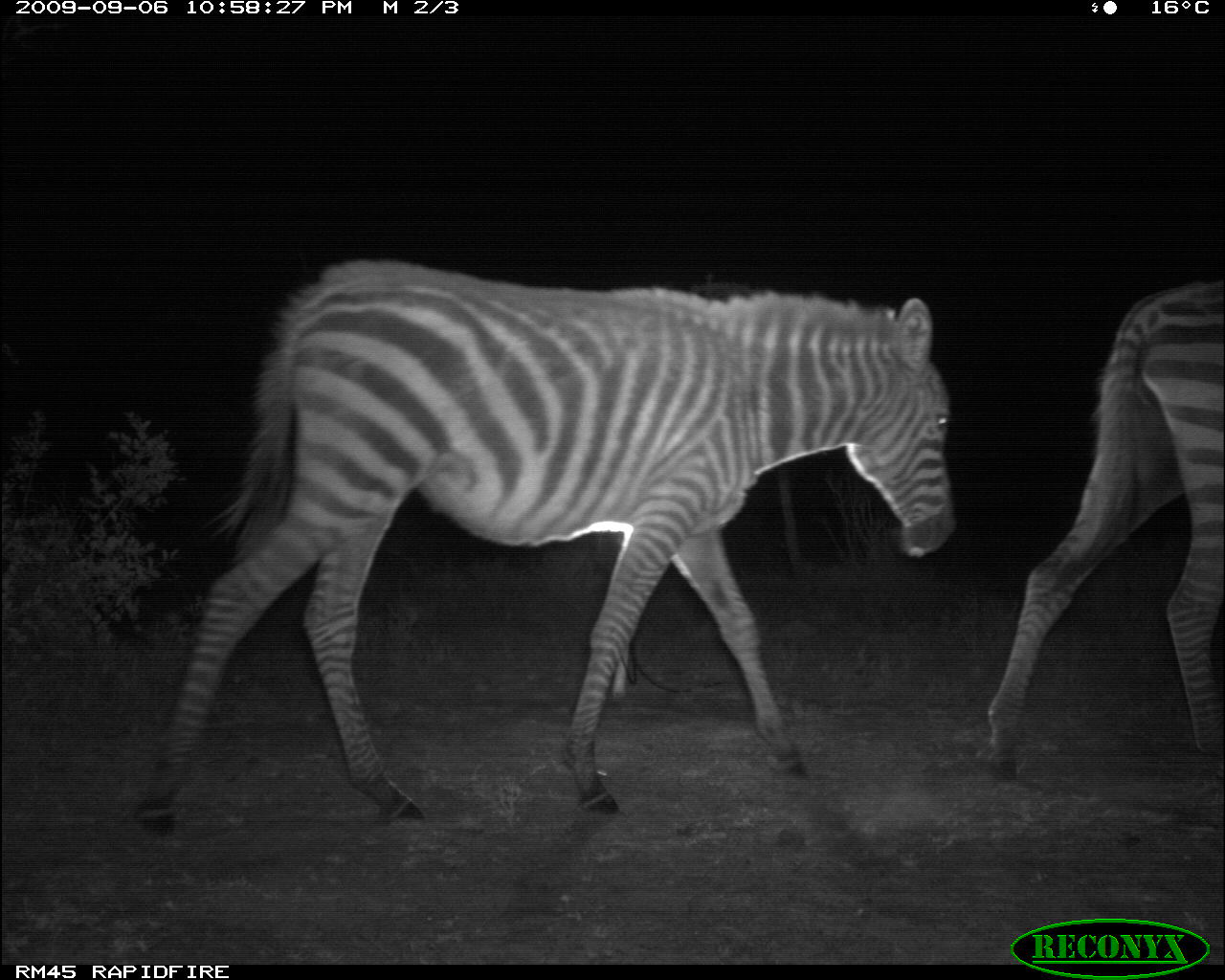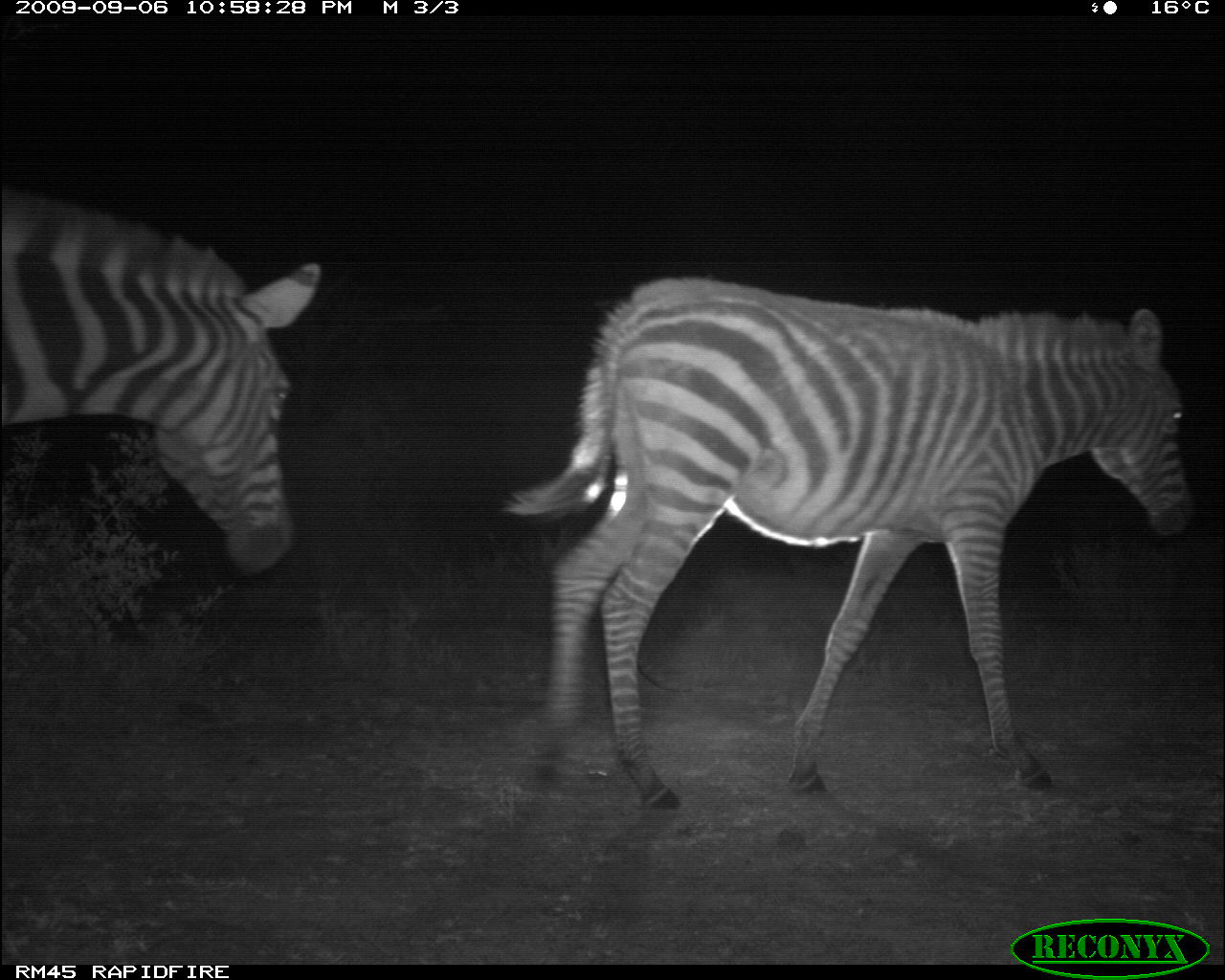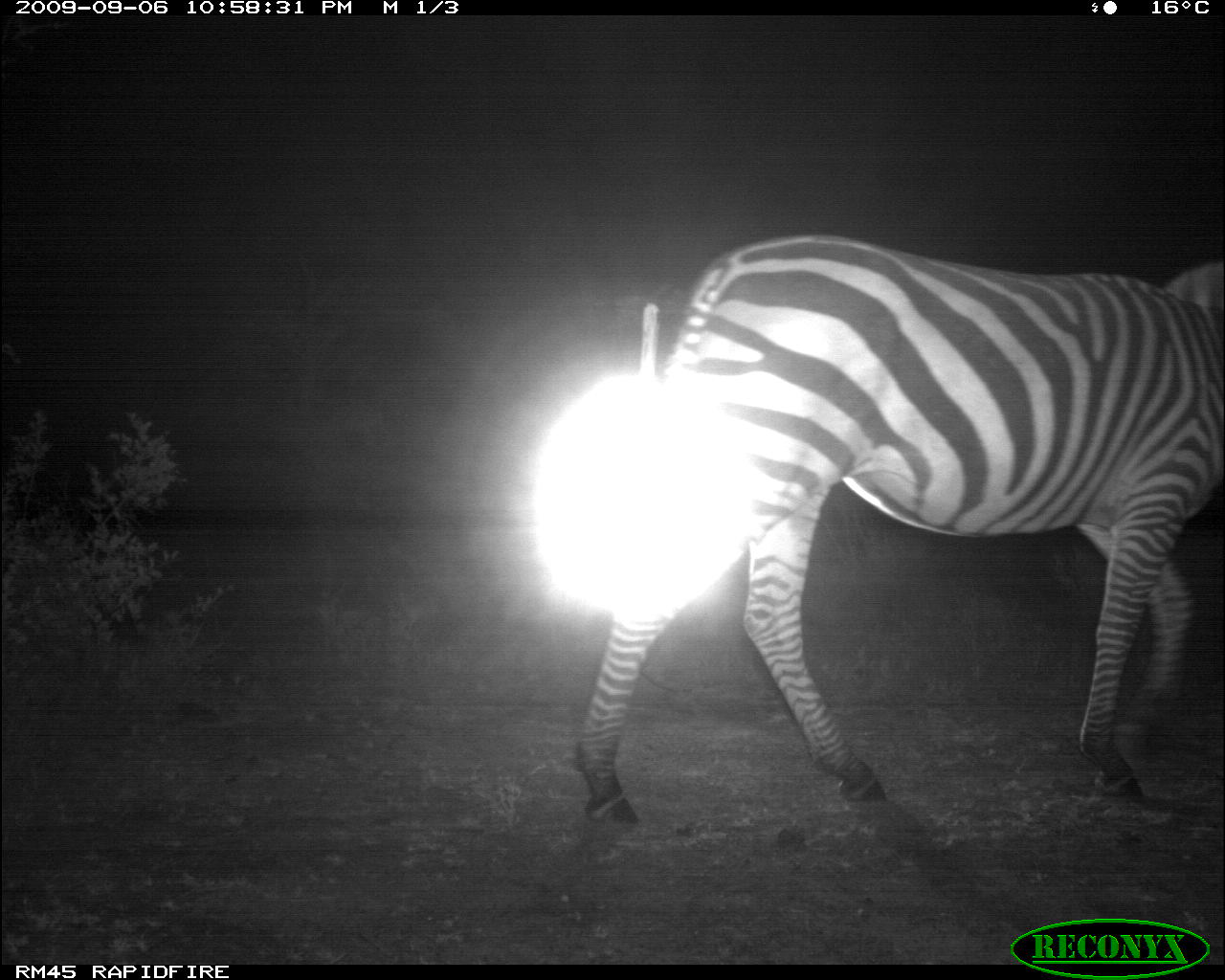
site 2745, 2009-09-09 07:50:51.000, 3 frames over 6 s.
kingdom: Animalia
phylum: Chordata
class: Mammalia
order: Artiodactyla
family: Bovidae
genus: Bos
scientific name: Bos taurus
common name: domestic cattle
Bos taurus (domestic cattle), count 7.